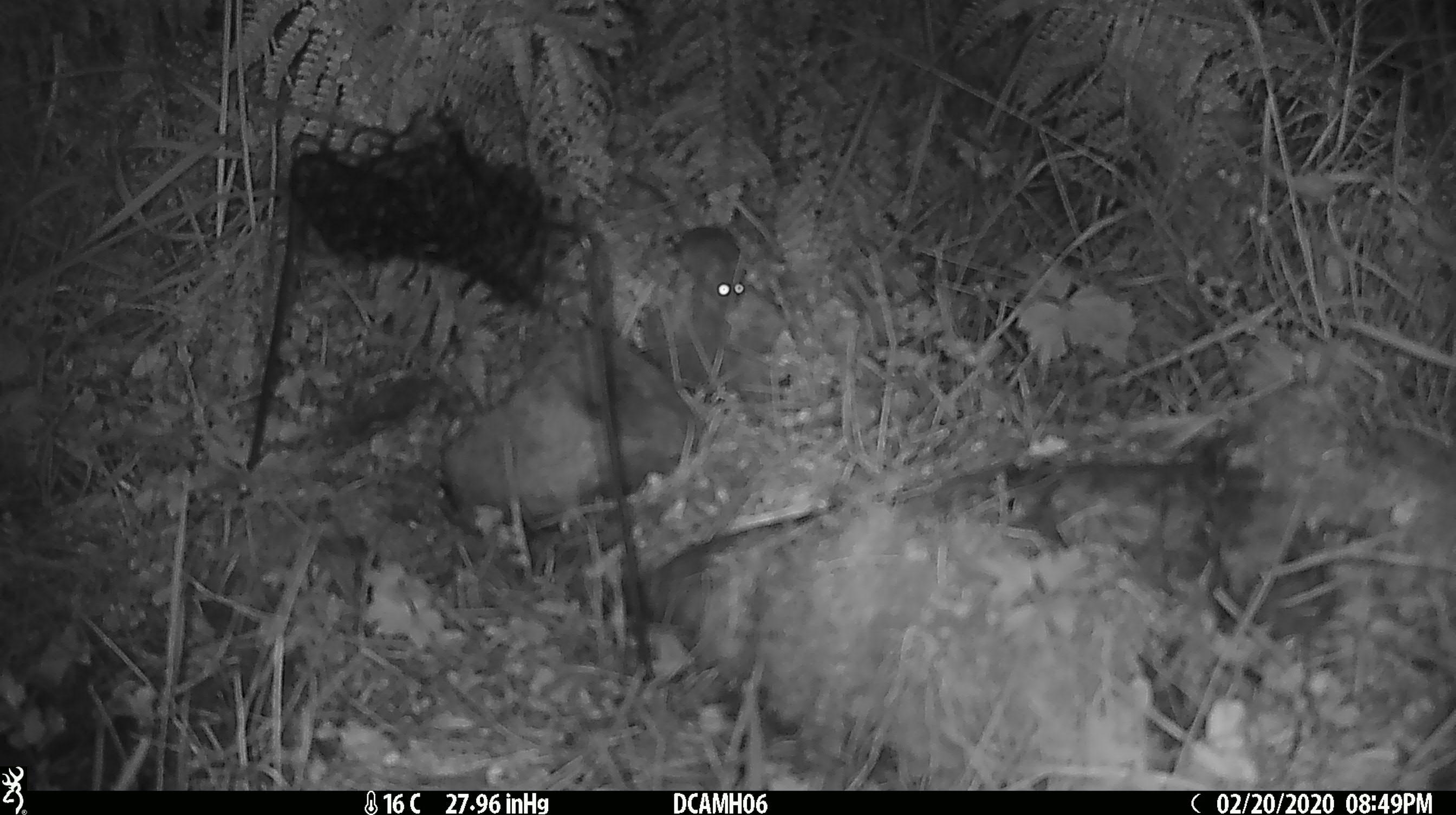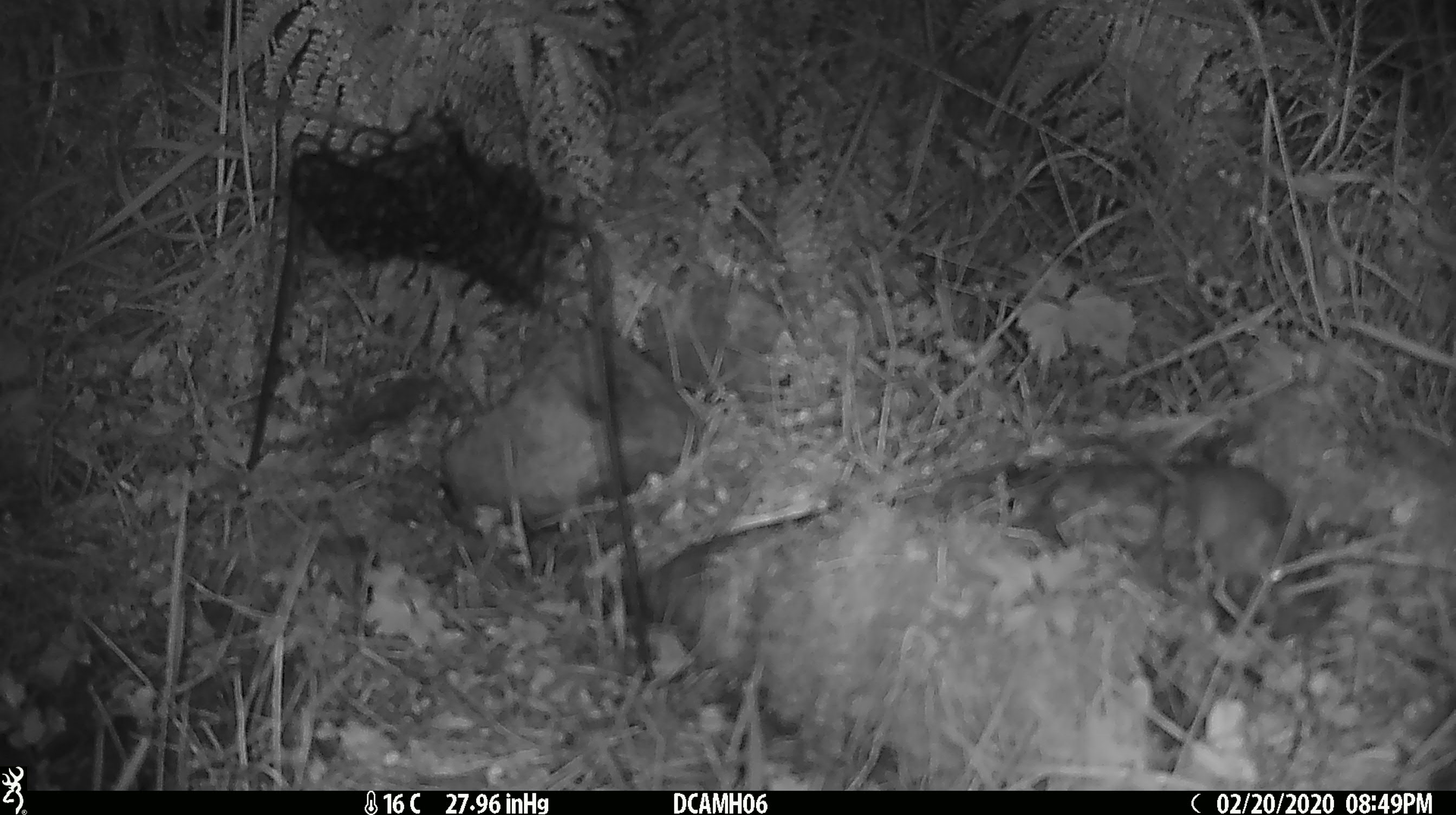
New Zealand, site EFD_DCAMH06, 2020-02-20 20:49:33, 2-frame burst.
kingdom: Animalia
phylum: Chordata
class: Mammalia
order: Rodentia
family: Muridae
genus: Mus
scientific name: Mus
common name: mouse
Mouse (Mus).